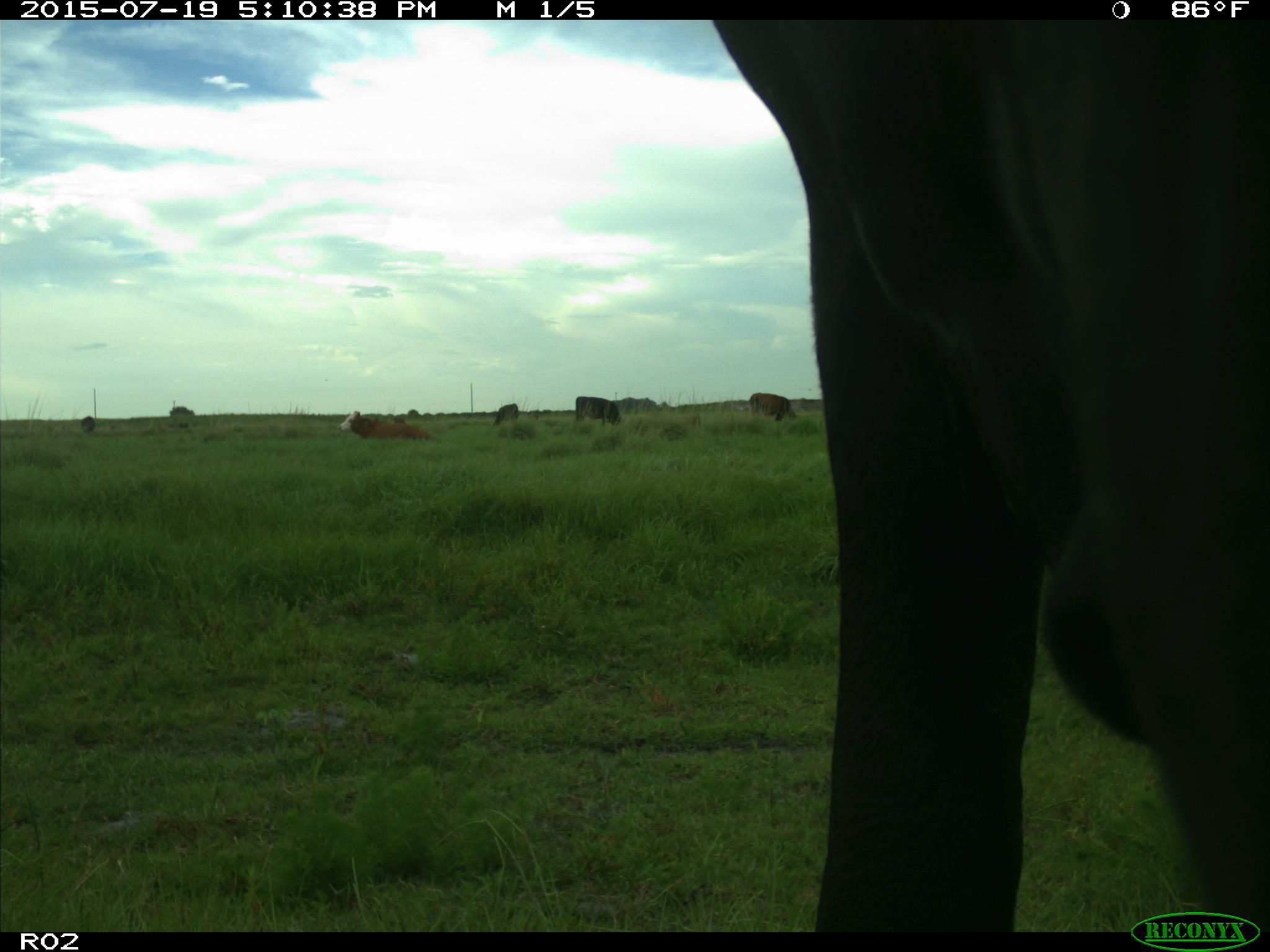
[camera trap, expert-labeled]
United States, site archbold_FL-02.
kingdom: Animalia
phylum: Chordata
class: Mammalia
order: Artiodactyla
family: Bovidae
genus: Bos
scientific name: Bos taurus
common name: domestic cow